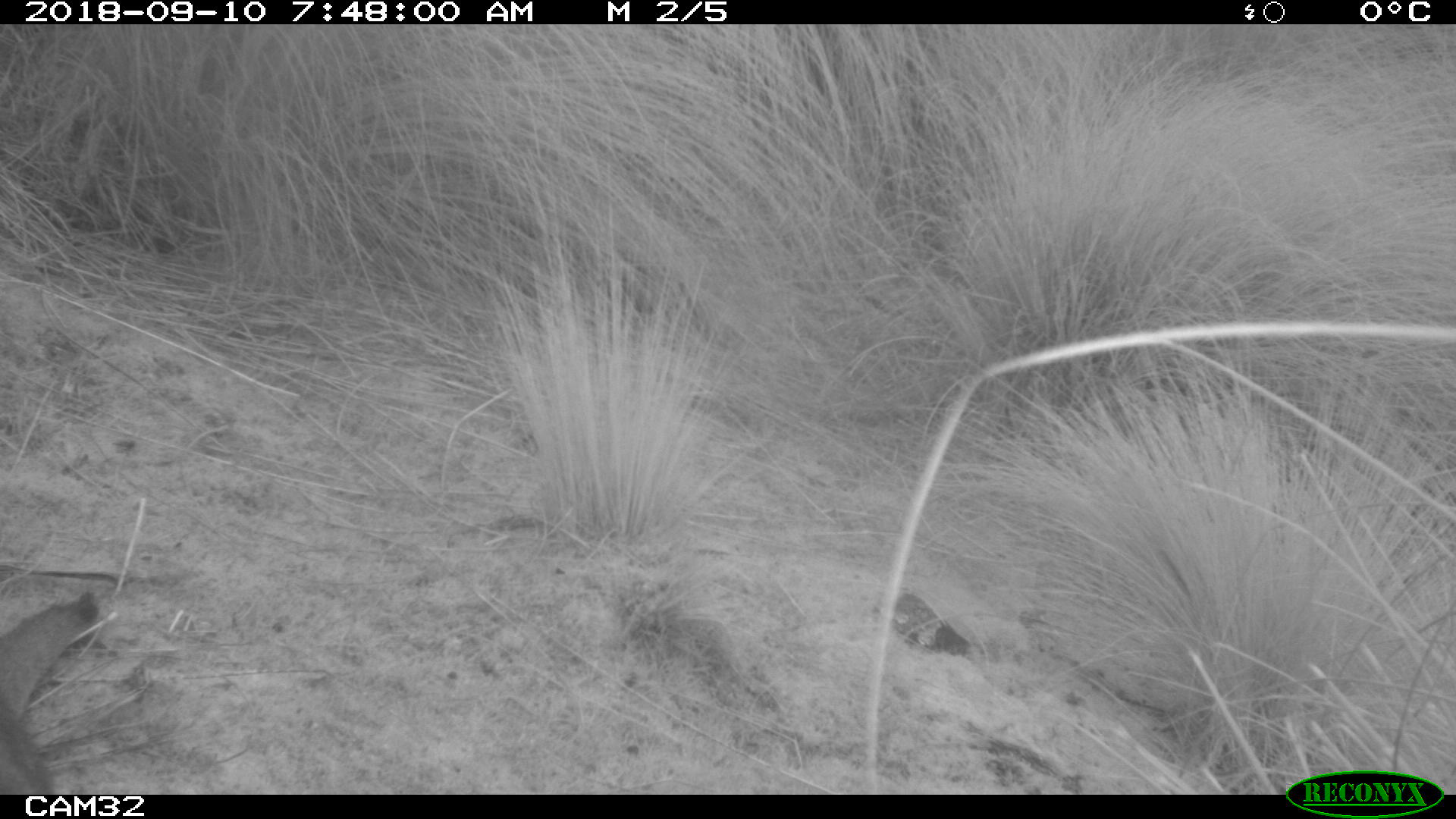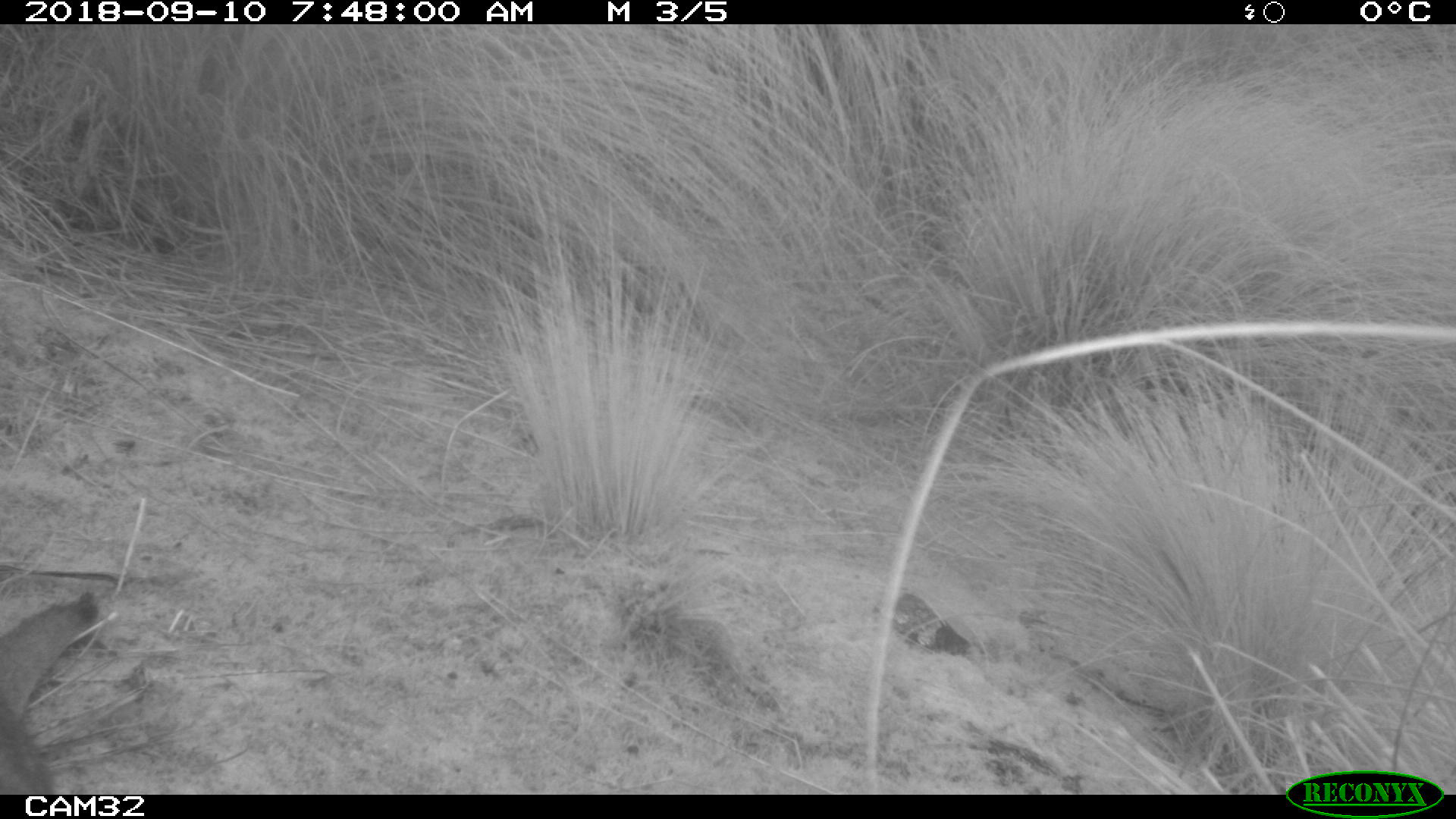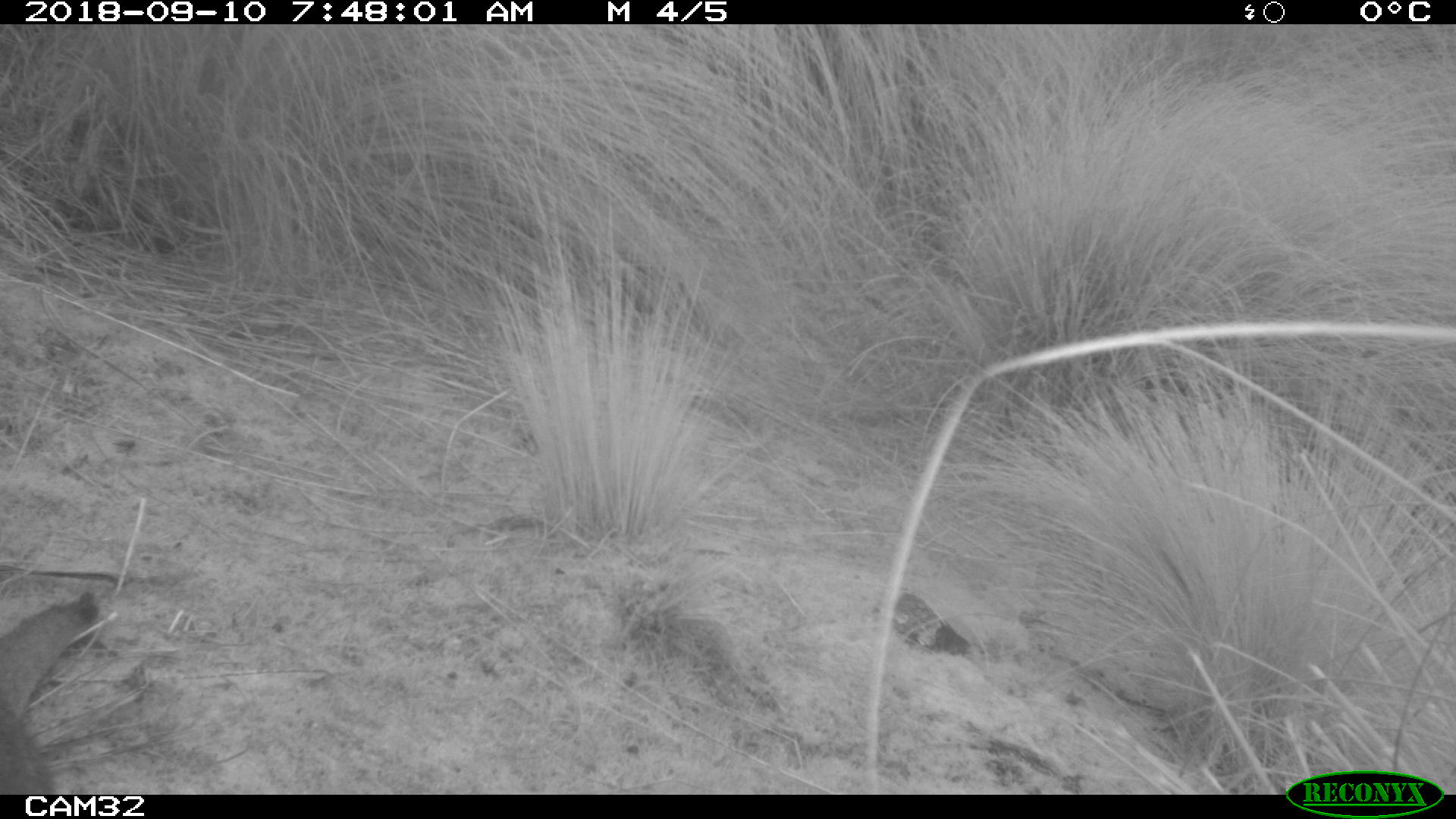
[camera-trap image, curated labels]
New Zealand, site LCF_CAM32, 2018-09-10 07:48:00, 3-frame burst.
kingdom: Animalia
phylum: Chordata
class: Mammalia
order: Diprotodontia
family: Macropodidae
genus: Notamacropus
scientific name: Notamacropus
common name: wallaby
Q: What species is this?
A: Wallaby (Notamacropus).